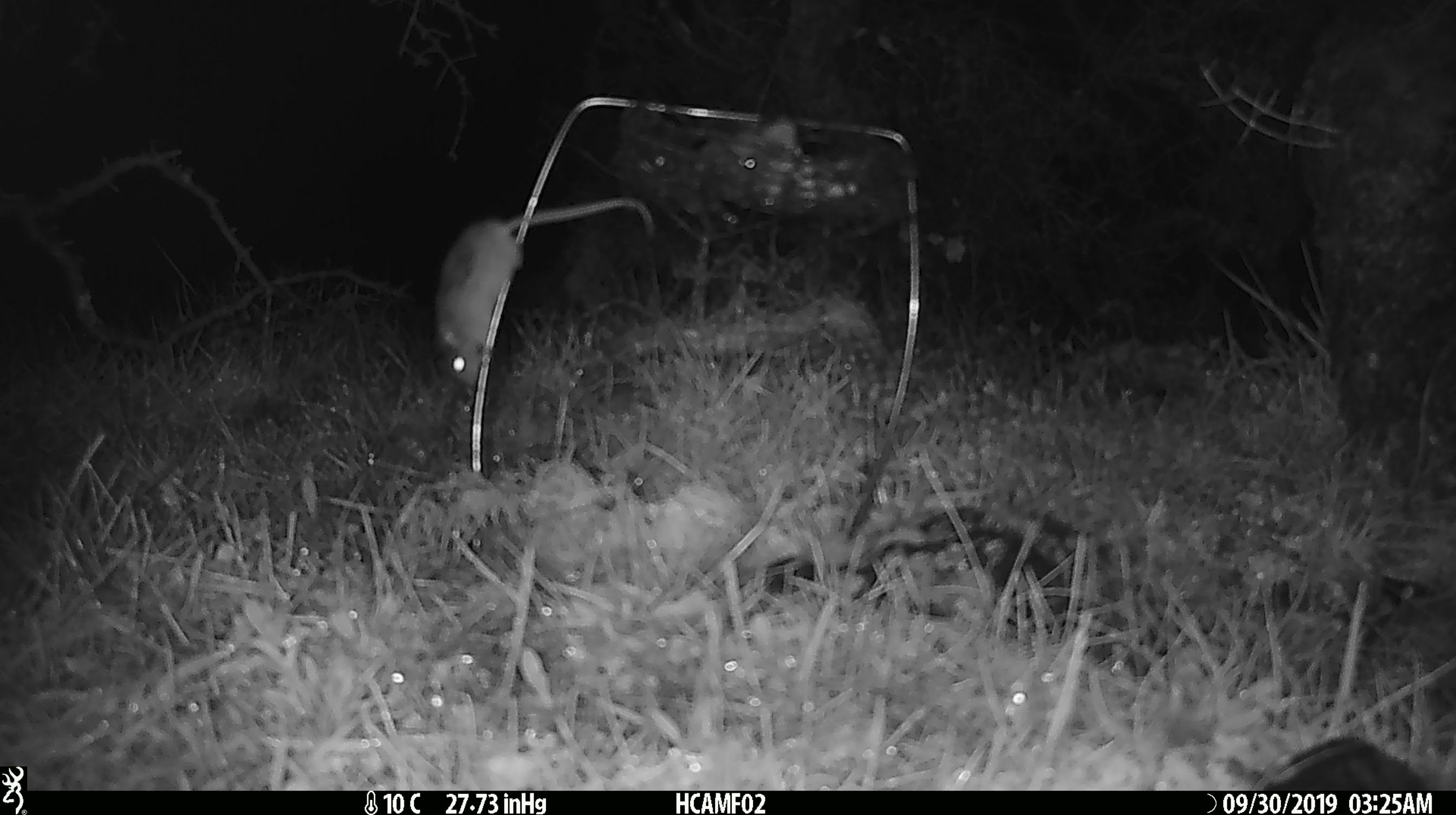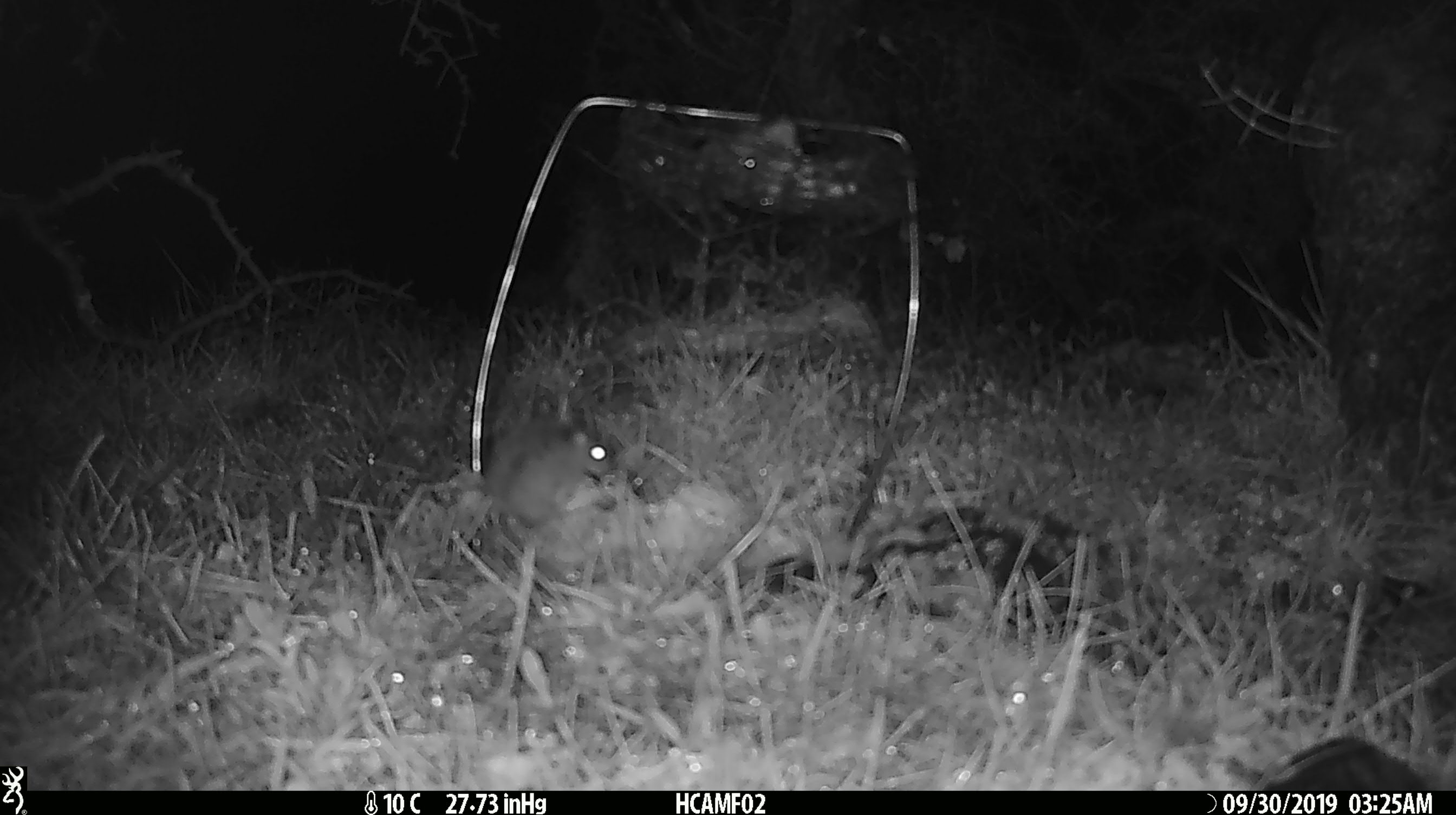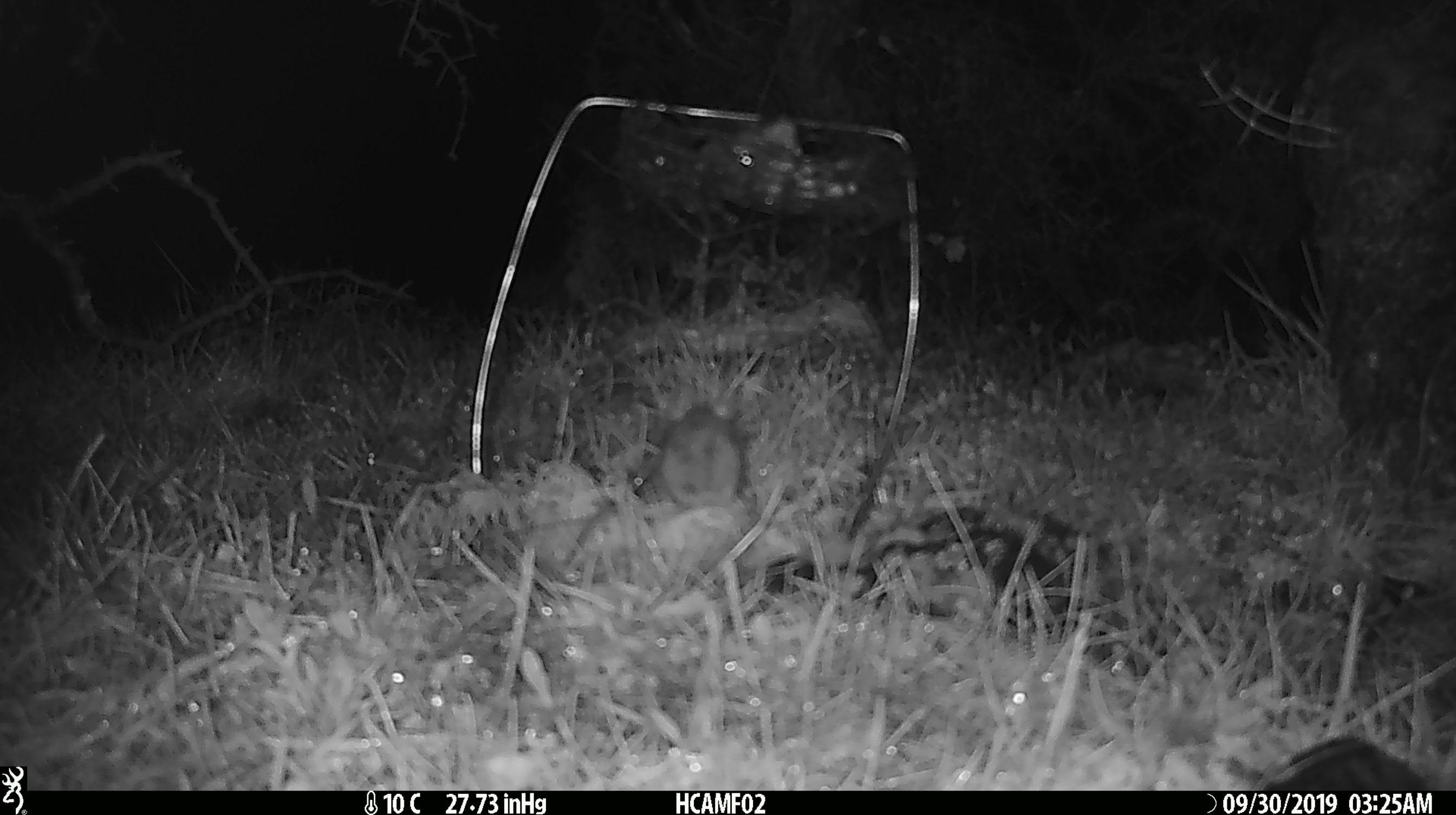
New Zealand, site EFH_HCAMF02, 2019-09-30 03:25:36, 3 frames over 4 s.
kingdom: Animalia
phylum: Chordata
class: Mammalia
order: Rodentia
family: Muridae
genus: Mus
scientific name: Mus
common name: mouse